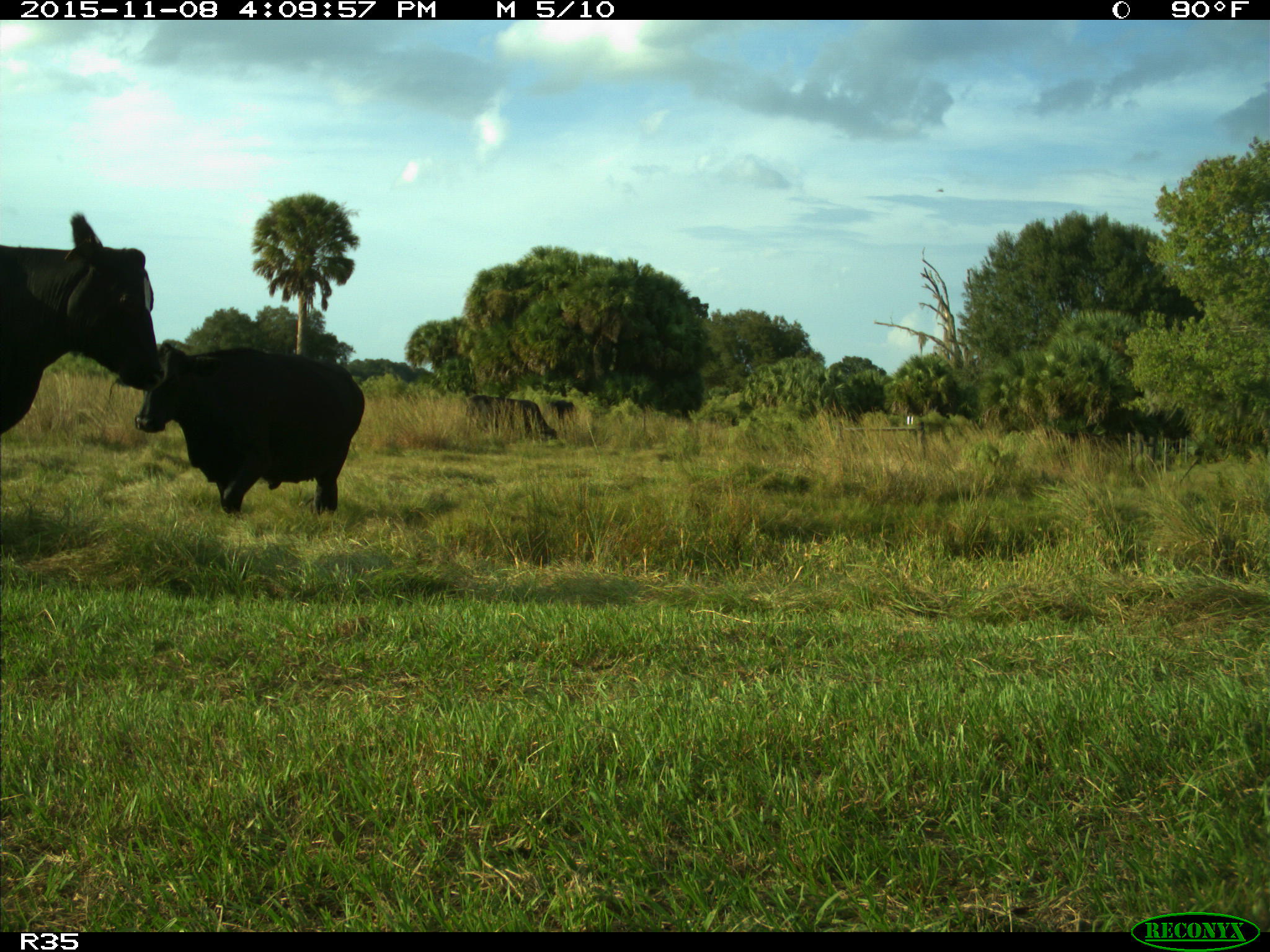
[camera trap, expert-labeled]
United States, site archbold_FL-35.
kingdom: Animalia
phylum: Chordata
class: Mammalia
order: Artiodactyla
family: Bovidae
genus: Bos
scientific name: Bos taurus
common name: domestic cow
Bos taurus (domestic cow).